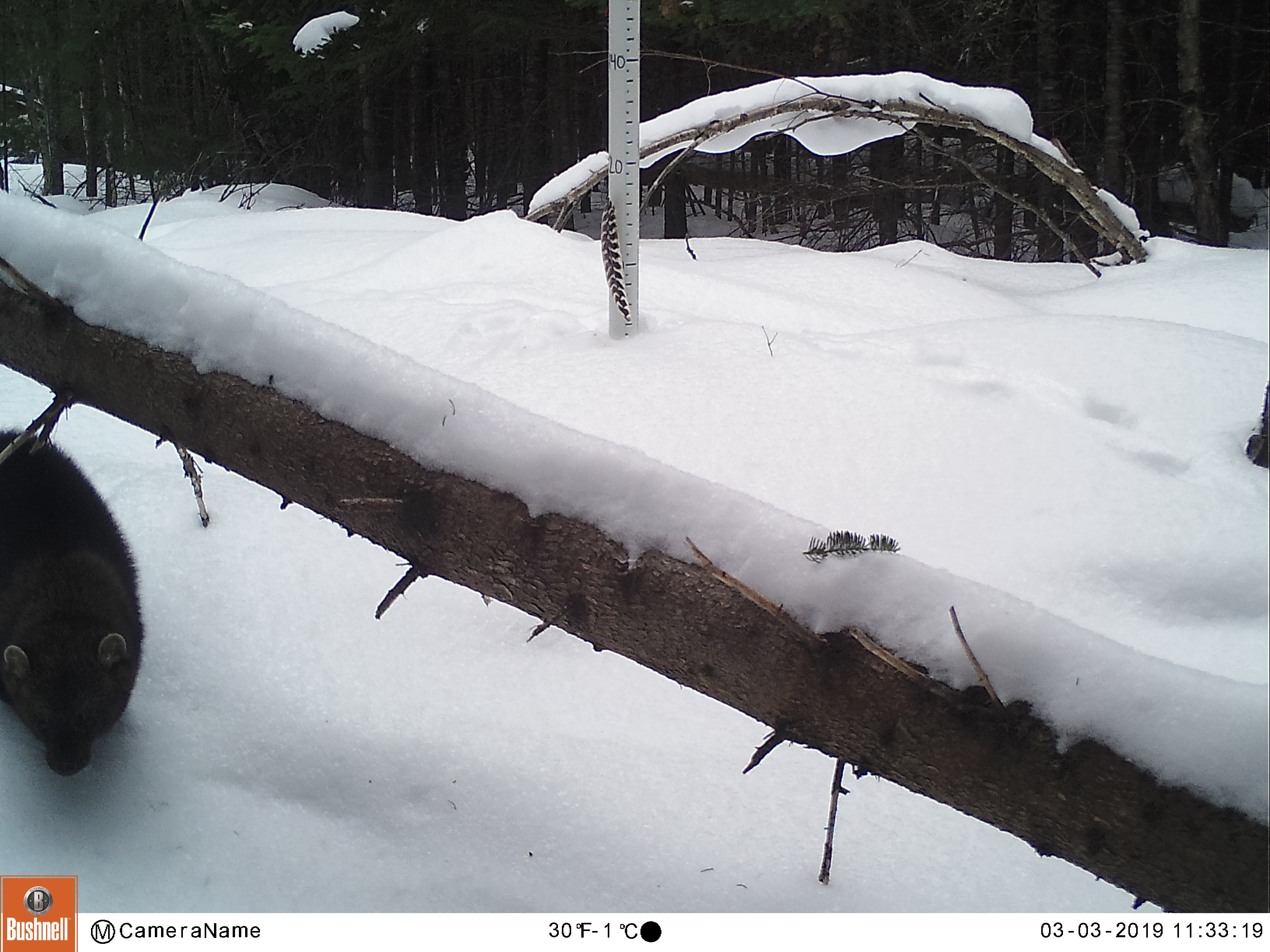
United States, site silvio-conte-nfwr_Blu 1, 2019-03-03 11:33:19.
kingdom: Animalia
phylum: Chordata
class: Mammalia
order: Carnivora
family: Mustelidae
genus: Pekania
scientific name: Pekania pennanti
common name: fisher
Fisher (Pekania pennanti).